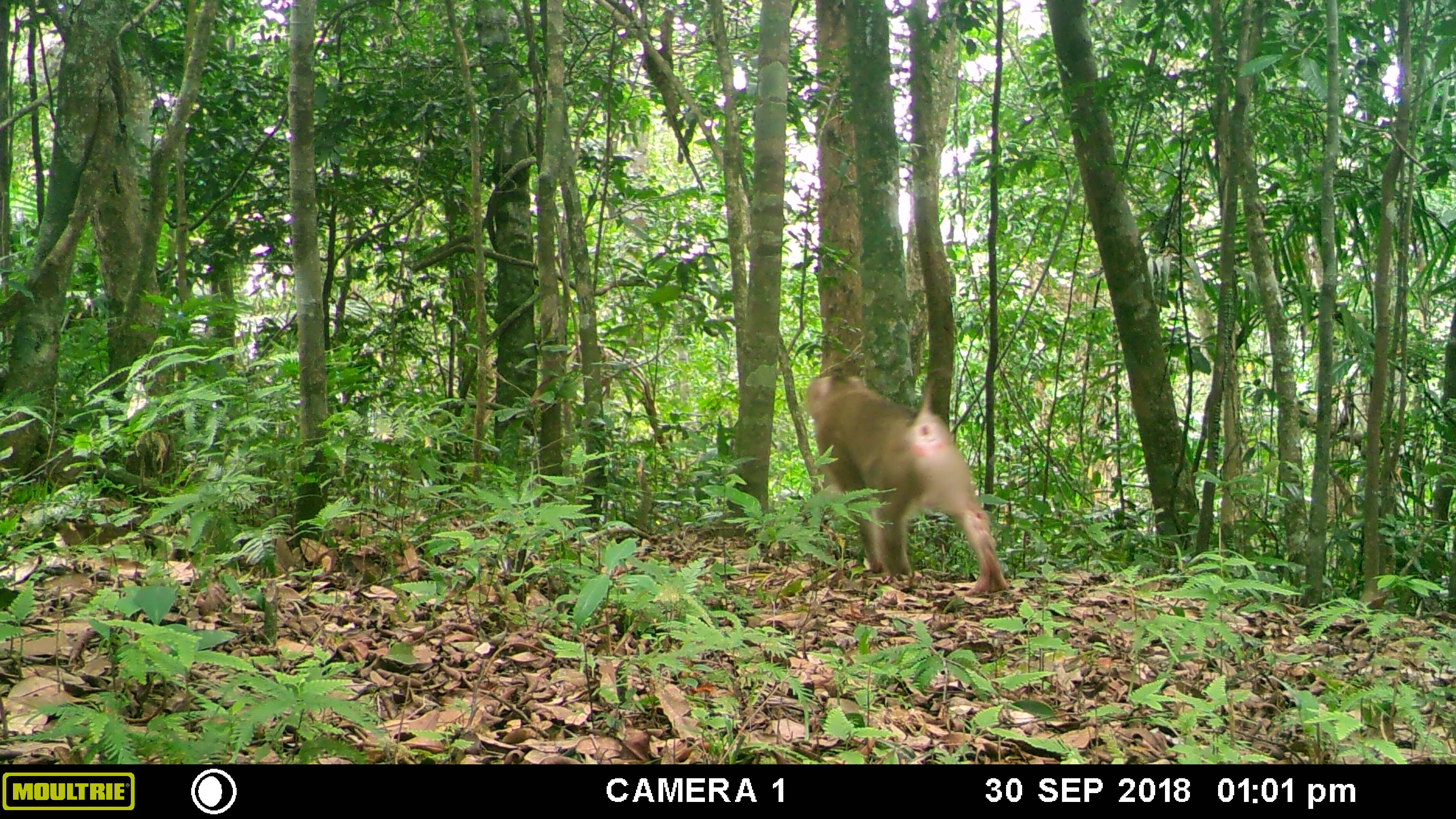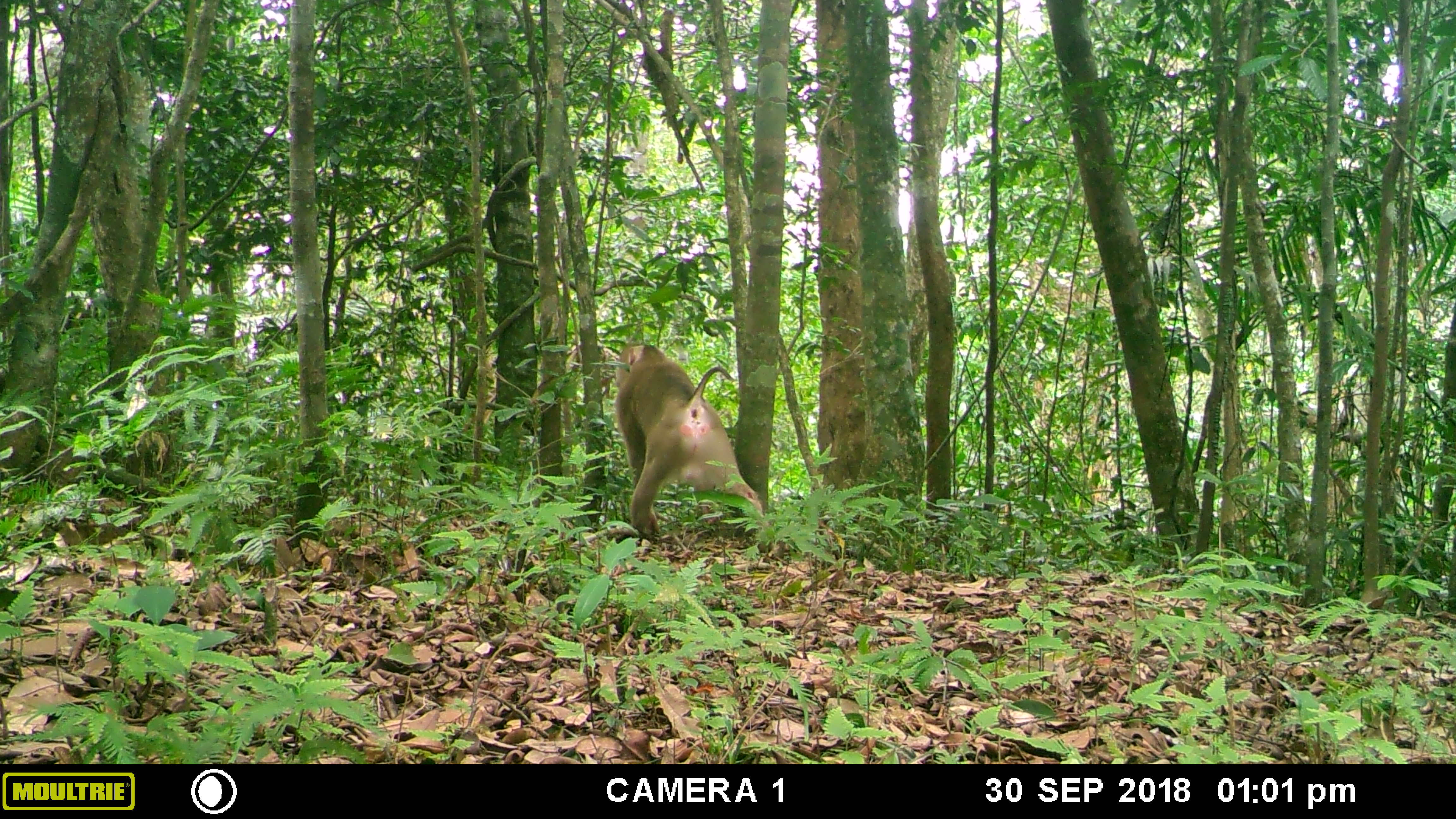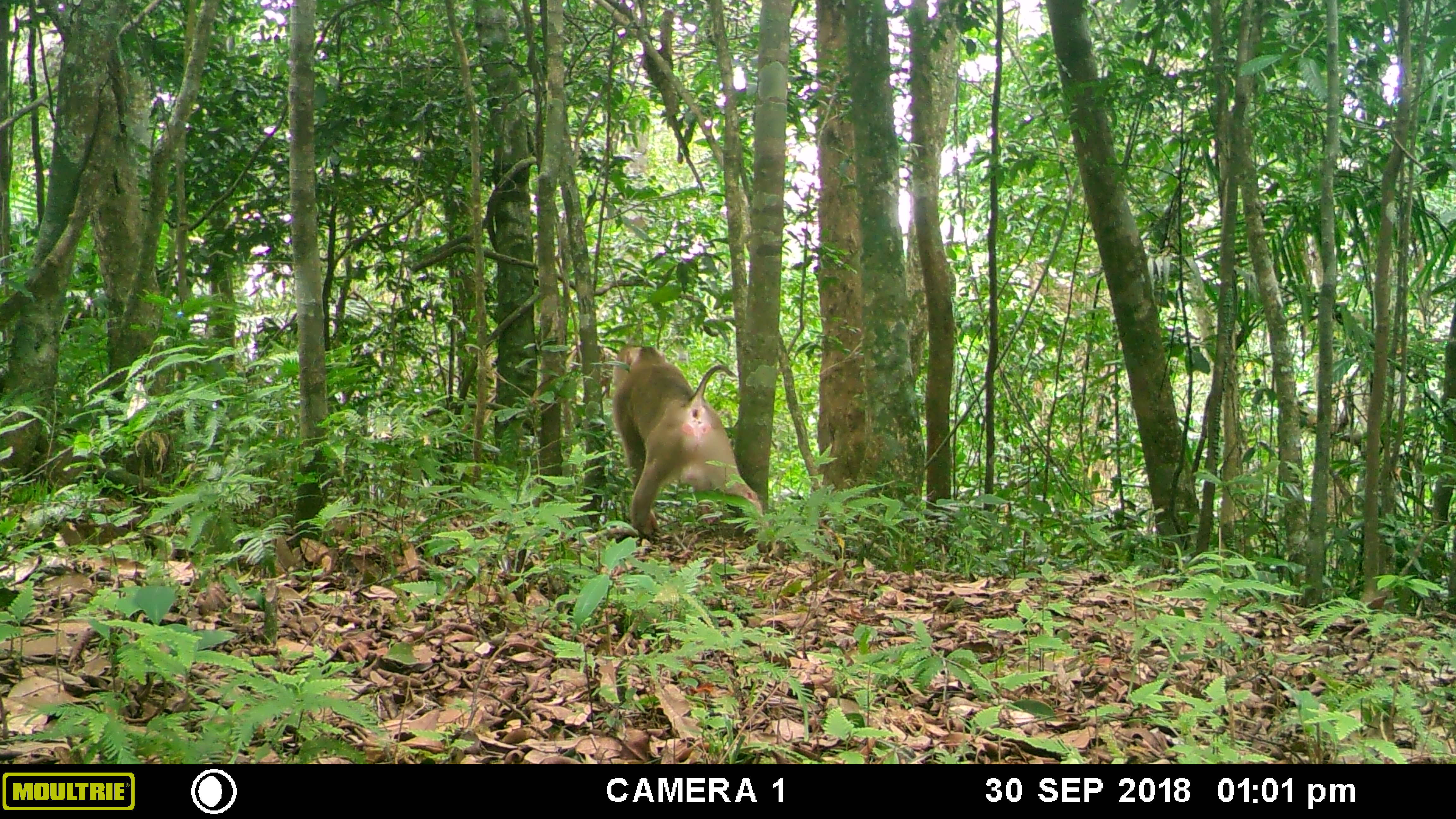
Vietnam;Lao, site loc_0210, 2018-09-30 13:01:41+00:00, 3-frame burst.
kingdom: Animalia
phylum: Chordata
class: Mammalia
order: Primates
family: Cercopithecidae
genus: Macaca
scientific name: Macaca nemestrina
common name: pig-tailed macaque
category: pig tailed macaque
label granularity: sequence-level